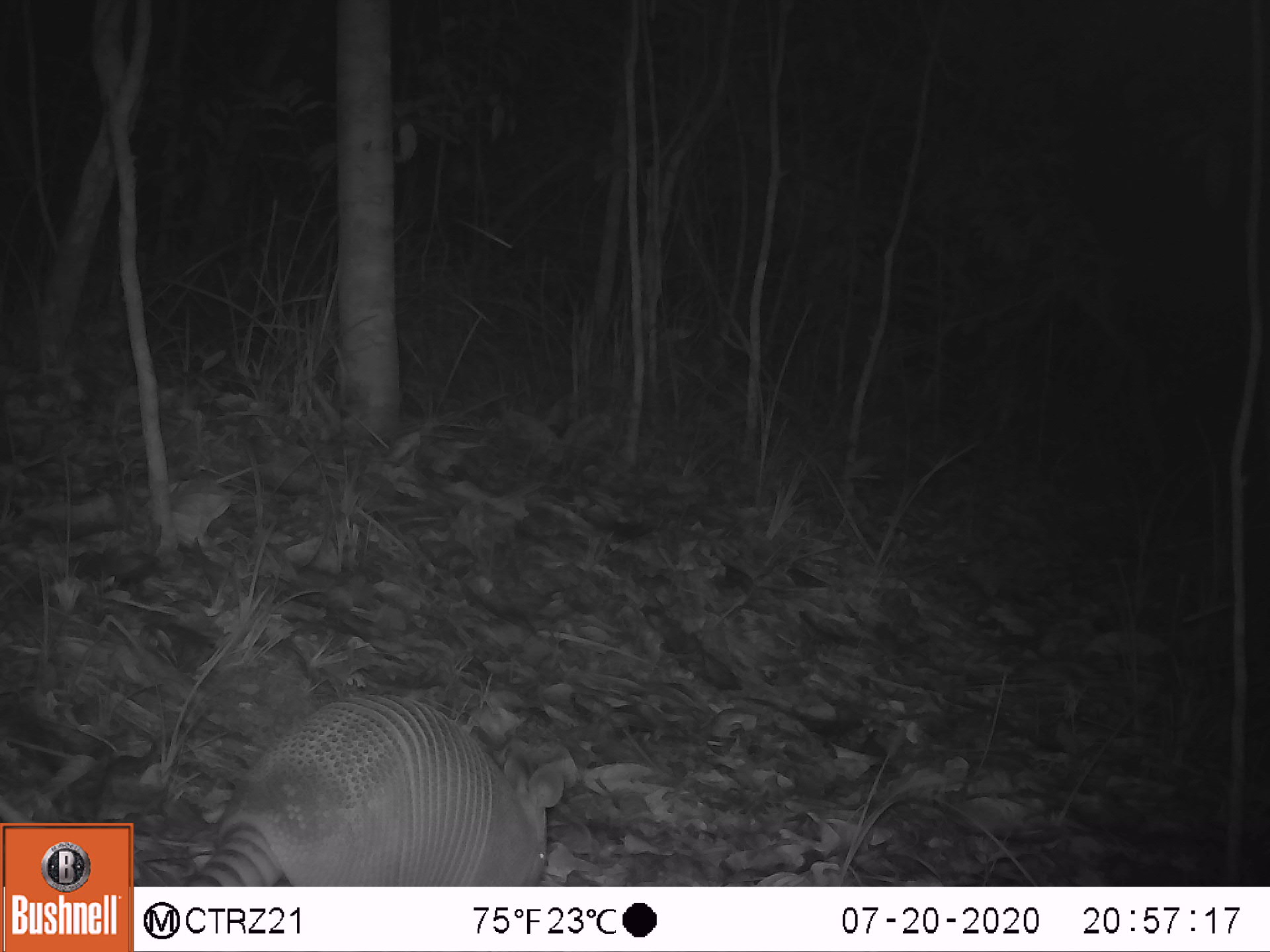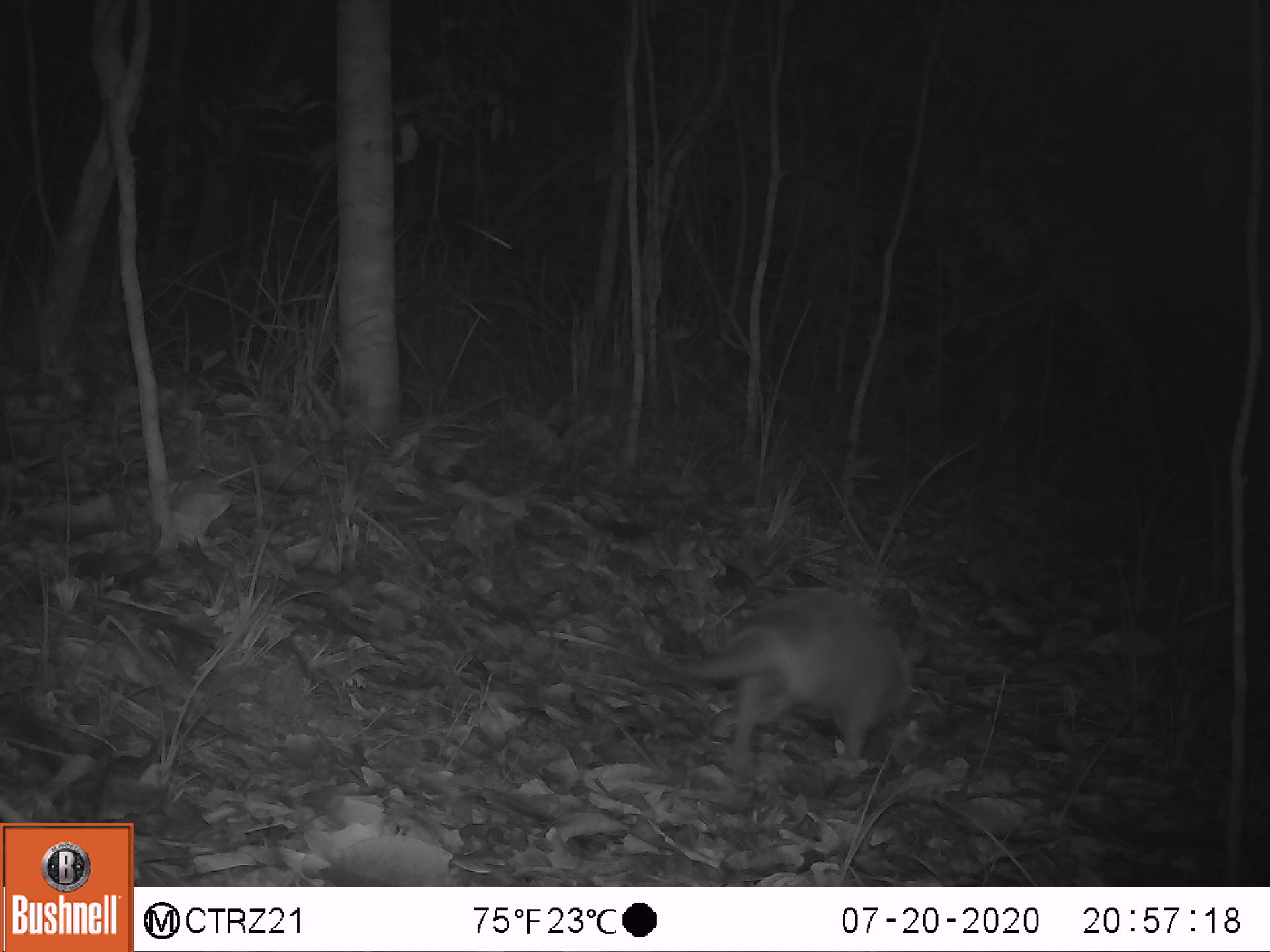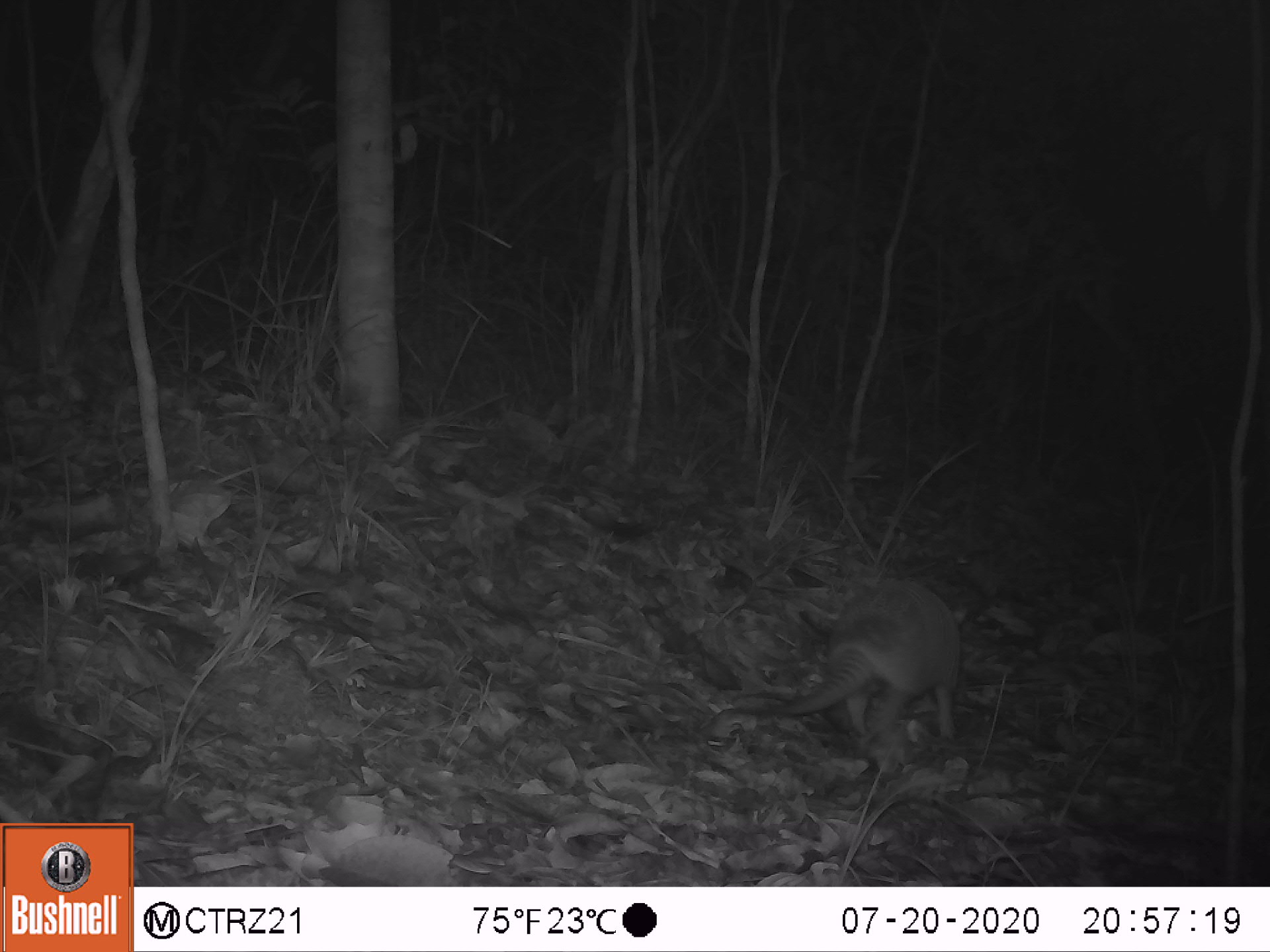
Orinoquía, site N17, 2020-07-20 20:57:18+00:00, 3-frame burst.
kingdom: Animalia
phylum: Chordata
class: Mammalia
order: Cingulata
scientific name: Cingulata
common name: armadillo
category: unknown armadillo